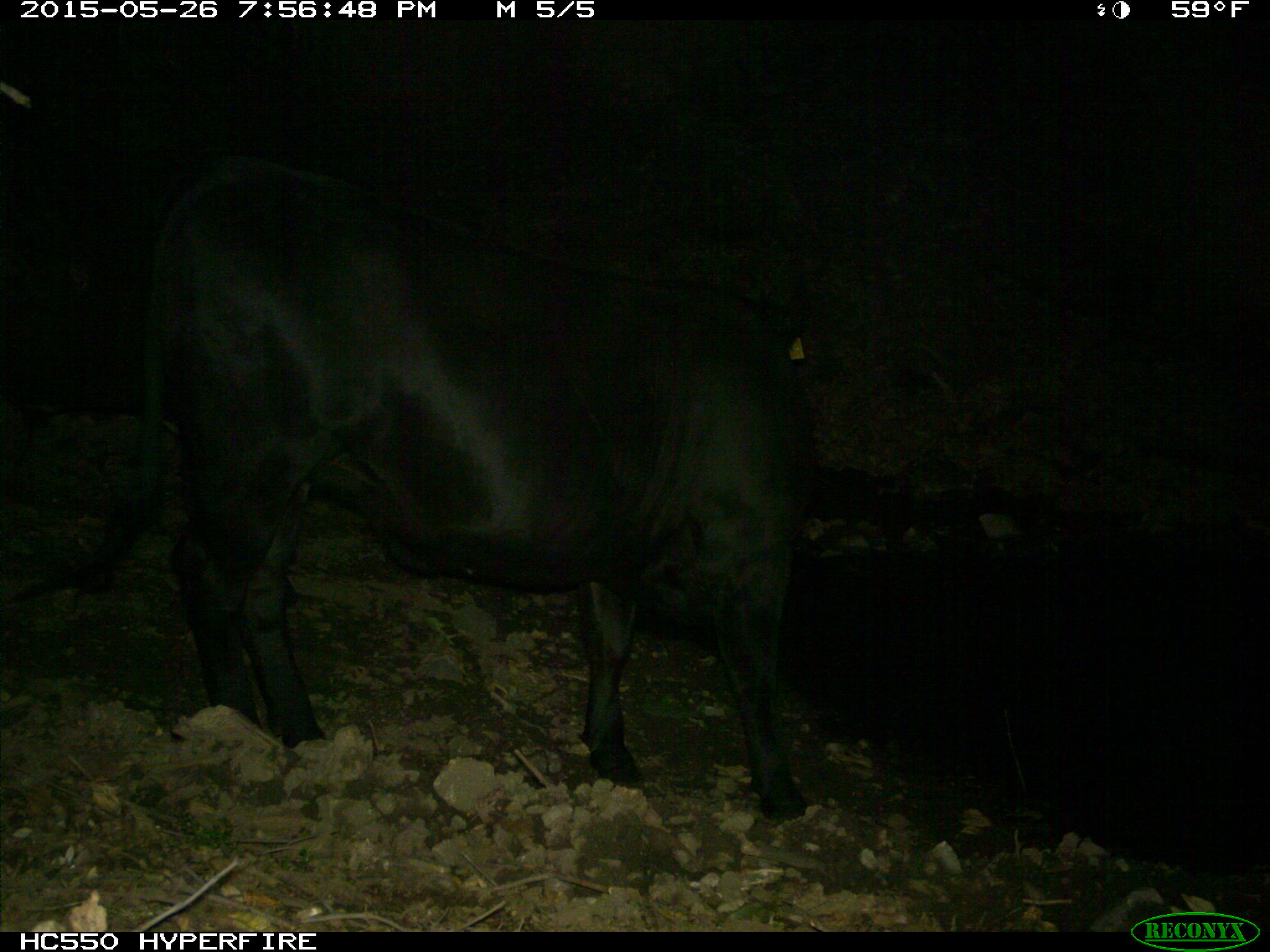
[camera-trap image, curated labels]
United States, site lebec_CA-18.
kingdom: Animalia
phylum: Chordata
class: Mammalia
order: Artiodactyla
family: Bovidae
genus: Bos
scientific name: Bos taurus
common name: domestic cow